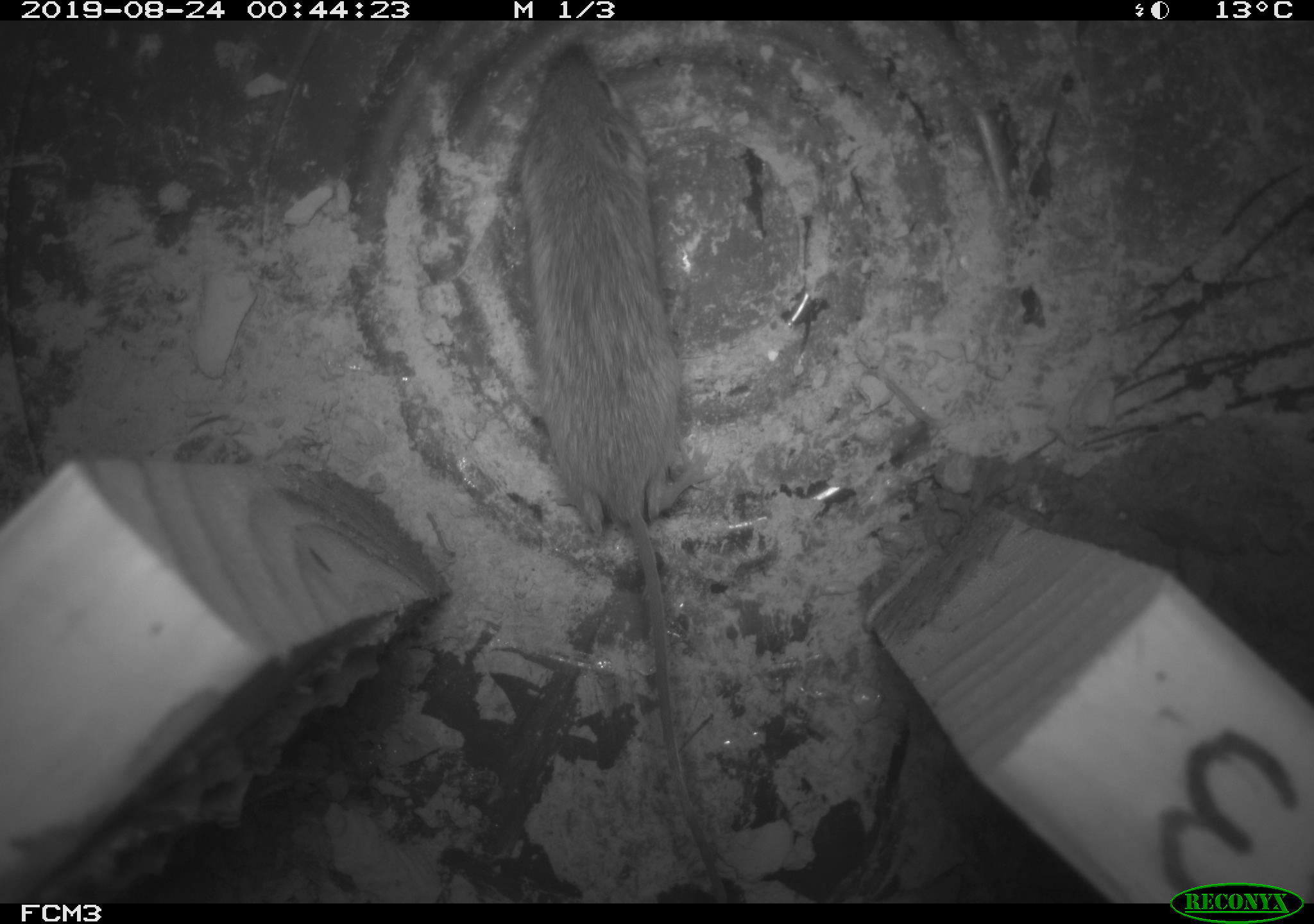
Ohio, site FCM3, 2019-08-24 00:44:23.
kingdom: Animalia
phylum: Chordata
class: Mammalia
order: Eulipotyphla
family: Soricidae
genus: Sorex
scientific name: Sorex cinereus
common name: masked shrew